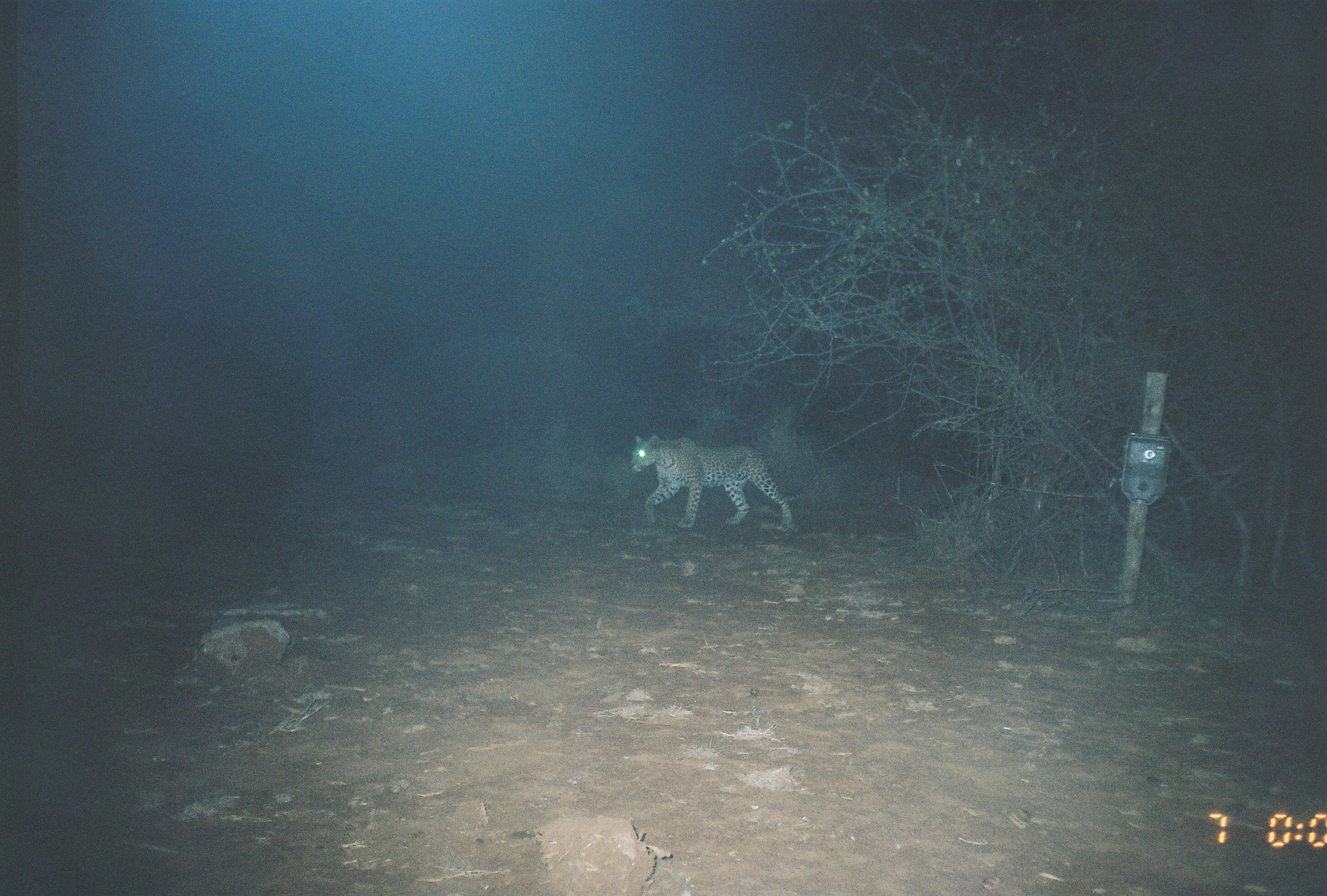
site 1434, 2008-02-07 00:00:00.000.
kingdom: Animalia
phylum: Chordata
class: Mammalia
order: Carnivora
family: Felidae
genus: Panthera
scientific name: Panthera pardus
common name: leopard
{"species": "Panthera pardus (leopard)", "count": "1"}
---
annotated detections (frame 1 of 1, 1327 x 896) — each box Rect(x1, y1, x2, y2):
panthera pardus: Rect(630, 434, 804, 529)